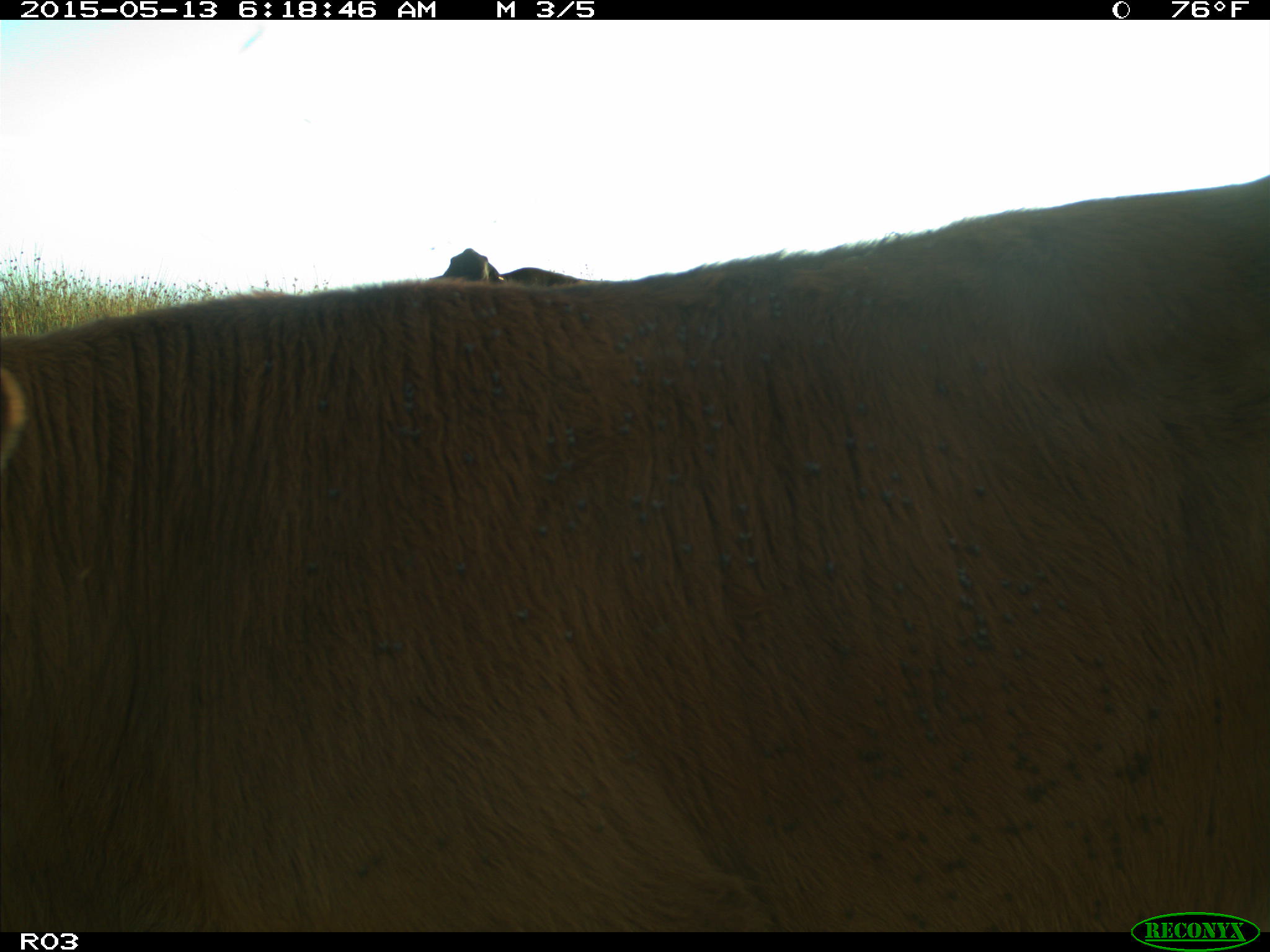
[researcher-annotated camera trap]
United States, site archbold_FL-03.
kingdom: Animalia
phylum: Chordata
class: Mammalia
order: Artiodactyla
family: Bovidae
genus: Bos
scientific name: Bos taurus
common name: domestic cow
Bos taurus (domestic cow).